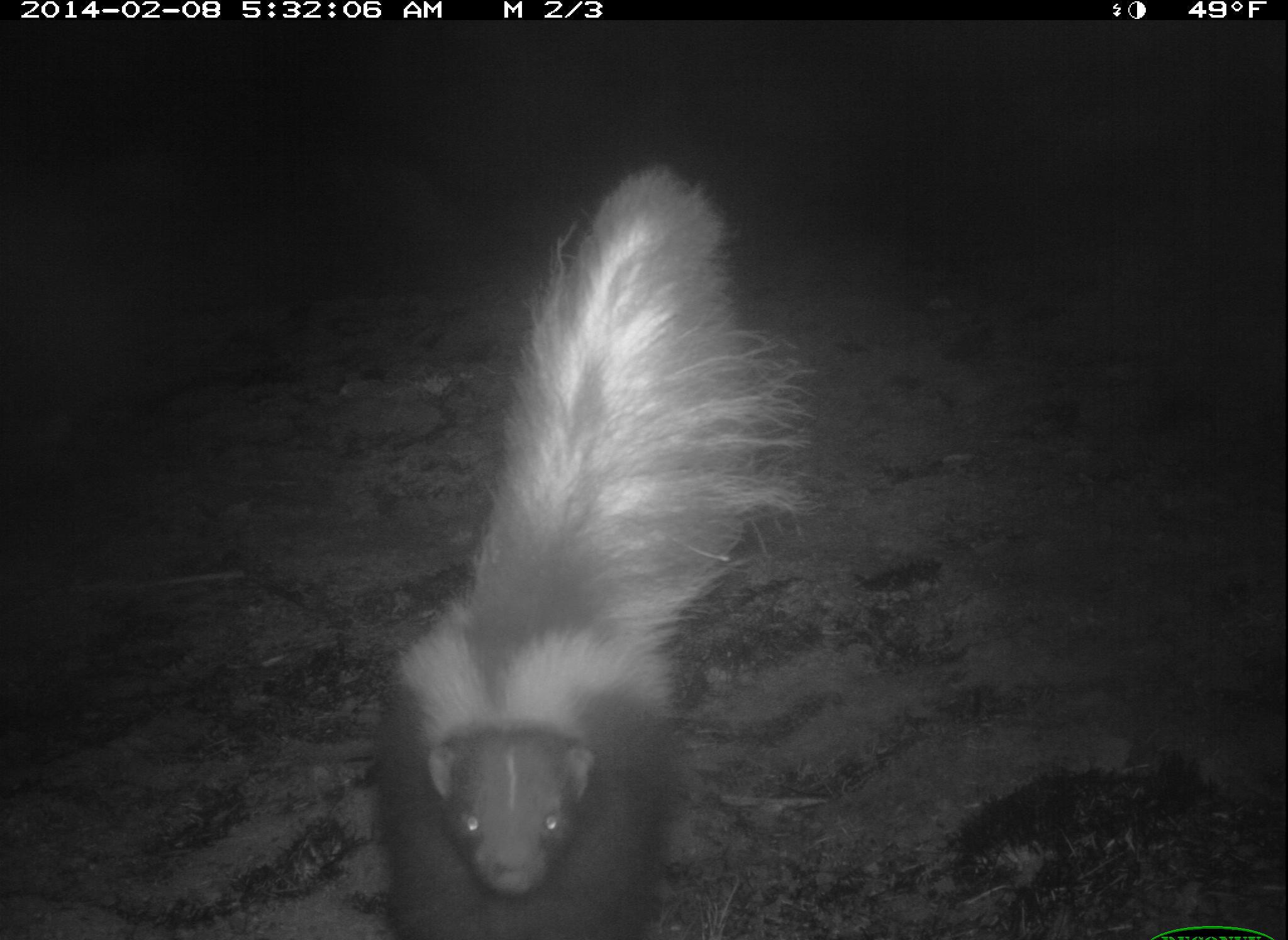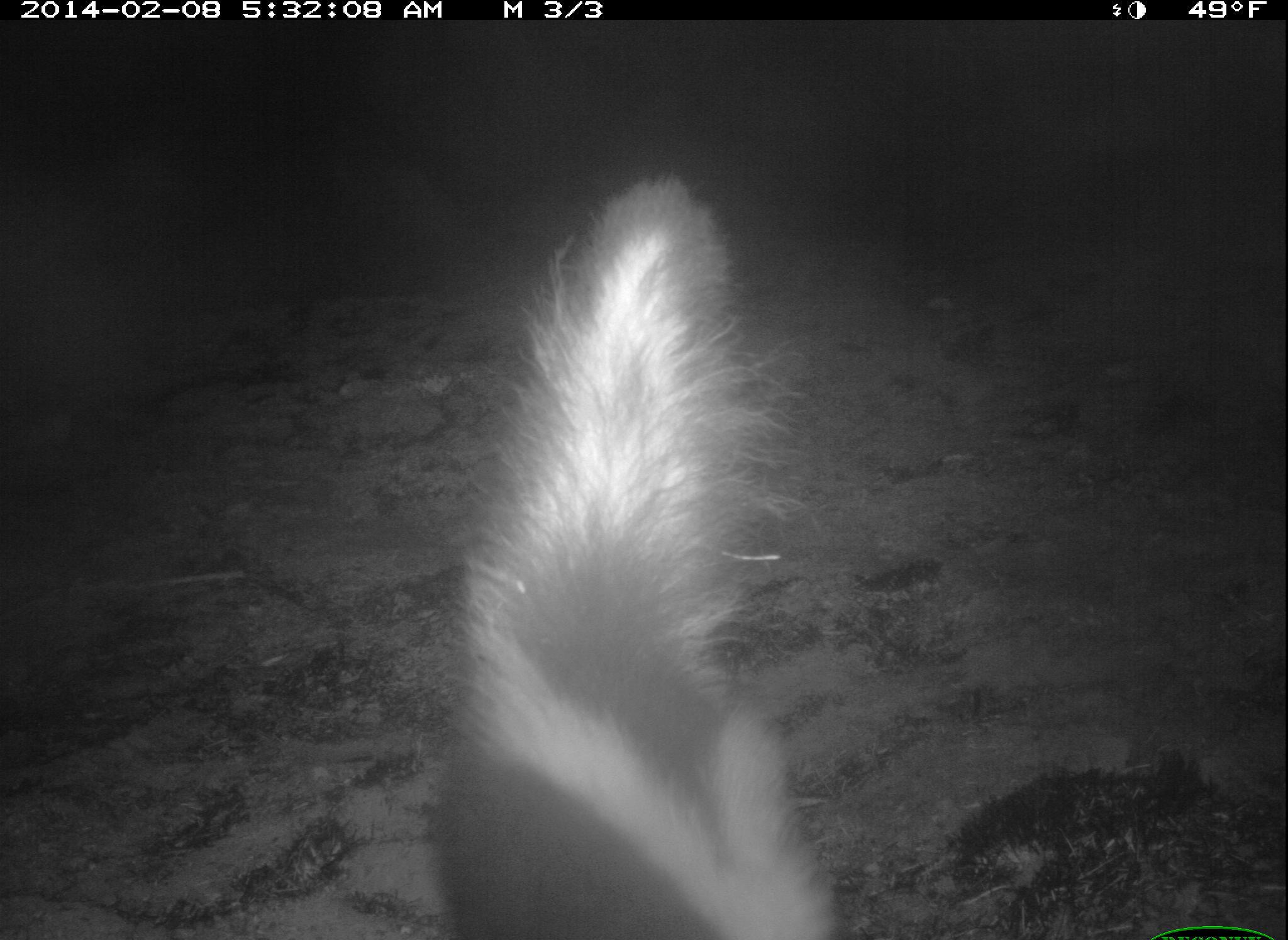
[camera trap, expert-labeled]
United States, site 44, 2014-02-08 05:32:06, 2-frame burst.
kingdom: Animalia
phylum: Chordata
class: Mammalia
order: Carnivora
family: Mephitidae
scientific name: Mephitidae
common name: skunk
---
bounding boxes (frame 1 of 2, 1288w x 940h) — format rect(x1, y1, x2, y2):
skunk: rect(377, 166, 815, 940)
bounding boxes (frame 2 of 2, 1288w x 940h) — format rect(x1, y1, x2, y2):
skunk: rect(434, 171, 856, 940)